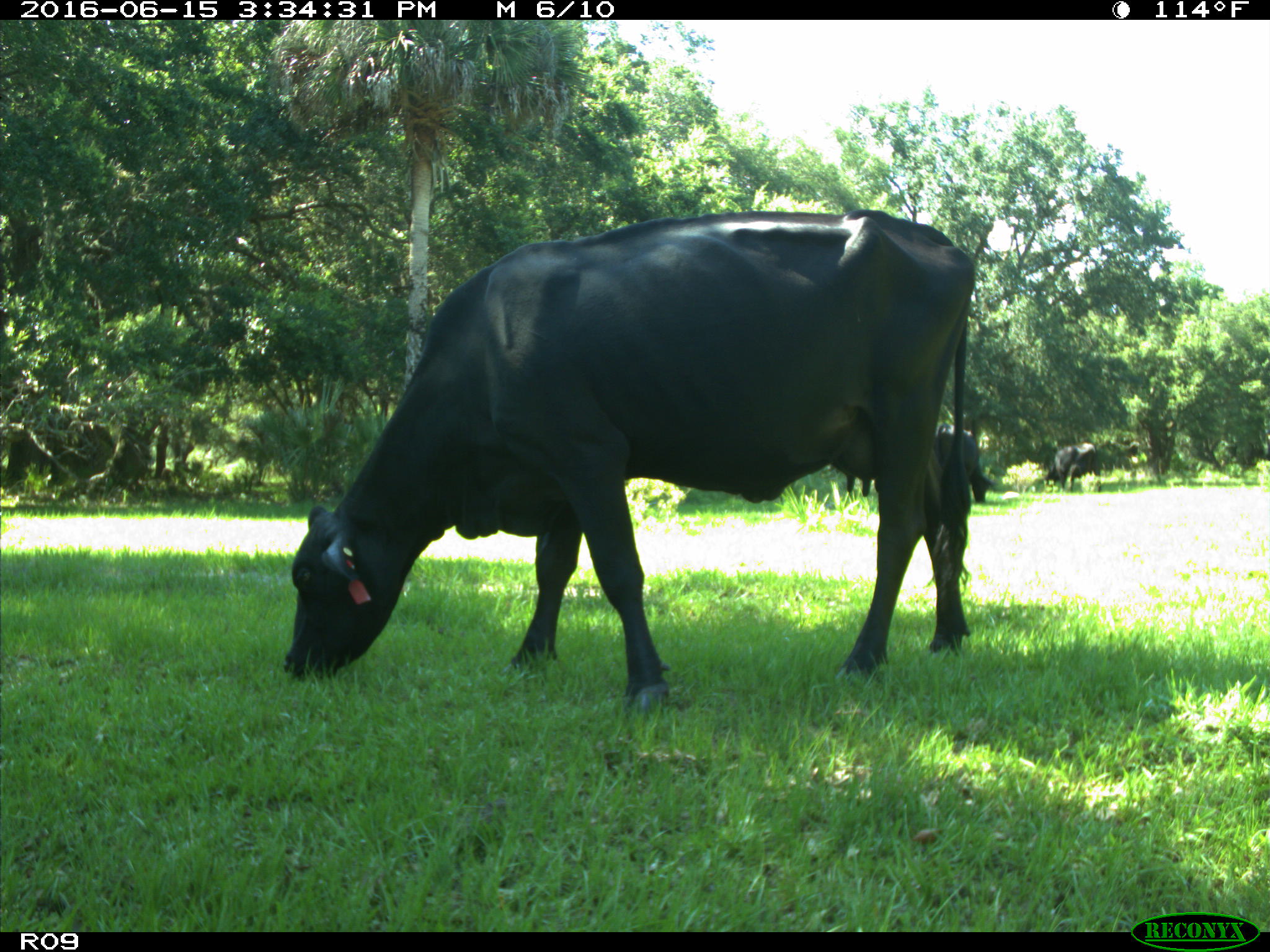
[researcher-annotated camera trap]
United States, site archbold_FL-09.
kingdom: Animalia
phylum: Chordata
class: Mammalia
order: Artiodactyla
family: Bovidae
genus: Bos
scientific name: Bos taurus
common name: domestic cow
Bos taurus (domestic cow).